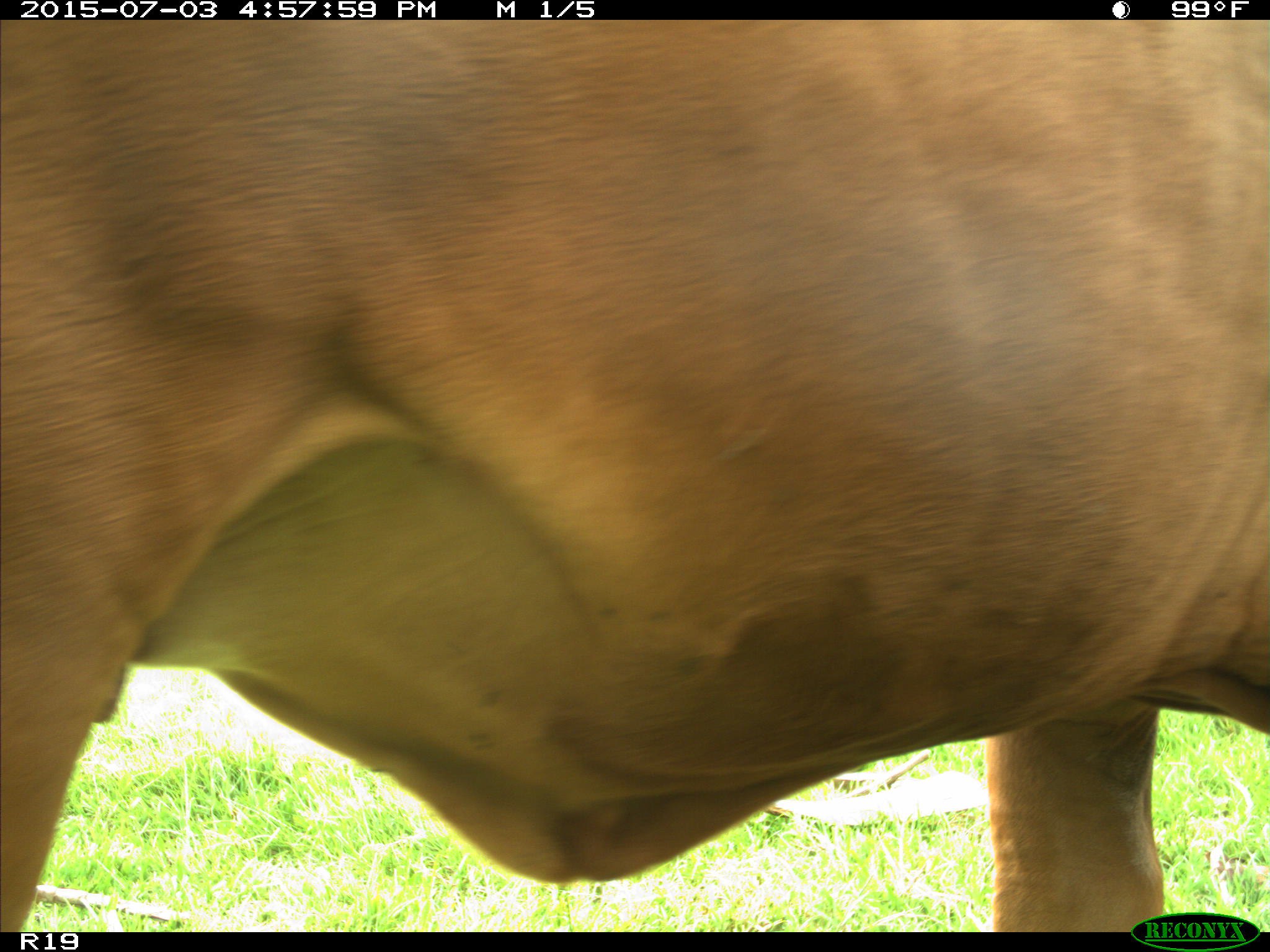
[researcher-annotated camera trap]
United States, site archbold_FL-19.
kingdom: Animalia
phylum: Chordata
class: Mammalia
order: Artiodactyla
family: Bovidae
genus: Bos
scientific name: Bos taurus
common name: domestic cow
Bos taurus (domestic cow).